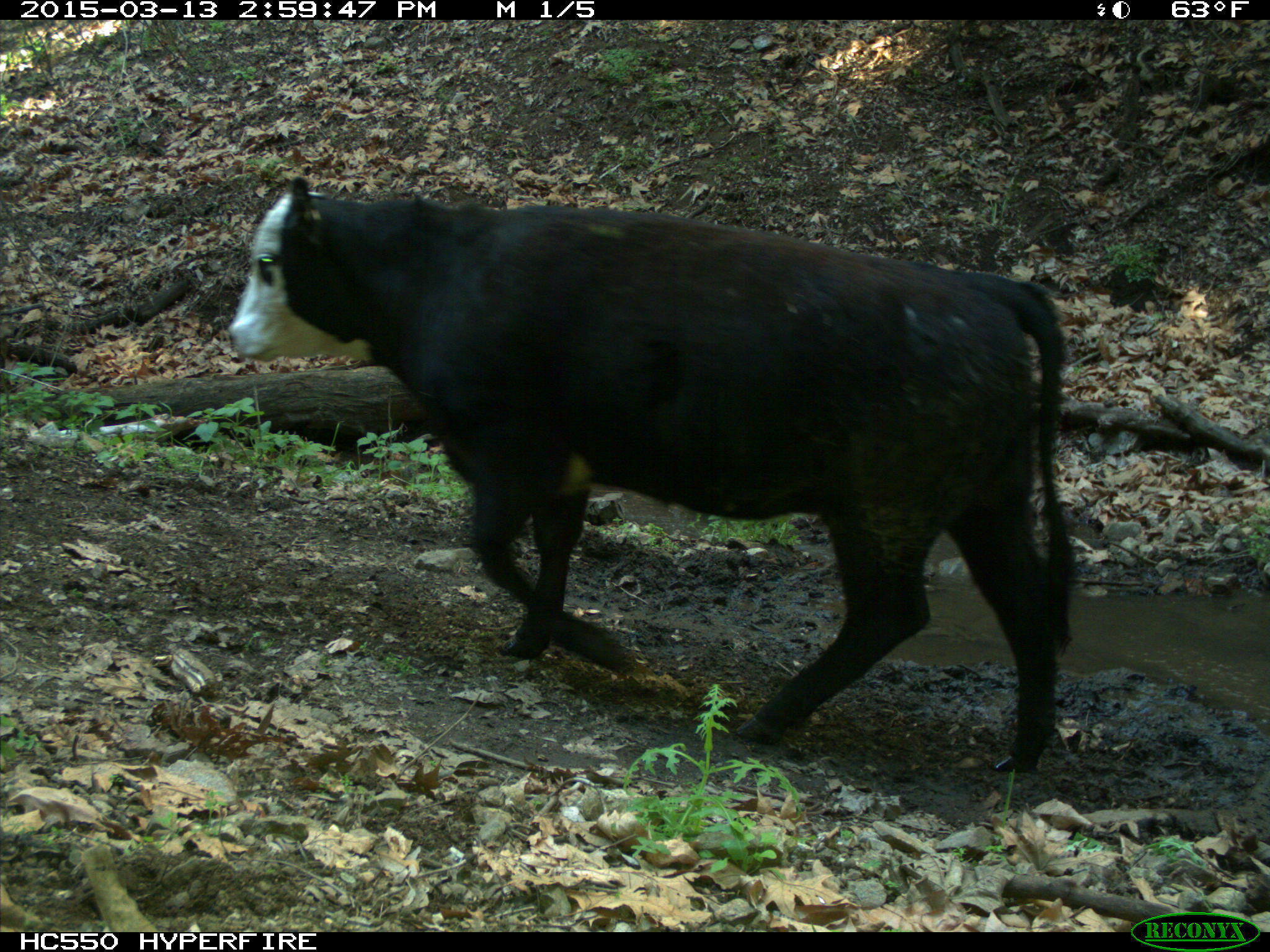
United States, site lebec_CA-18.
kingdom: Animalia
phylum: Chordata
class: Mammalia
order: Artiodactyla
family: Bovidae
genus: Bos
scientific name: Bos taurus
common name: domestic cow